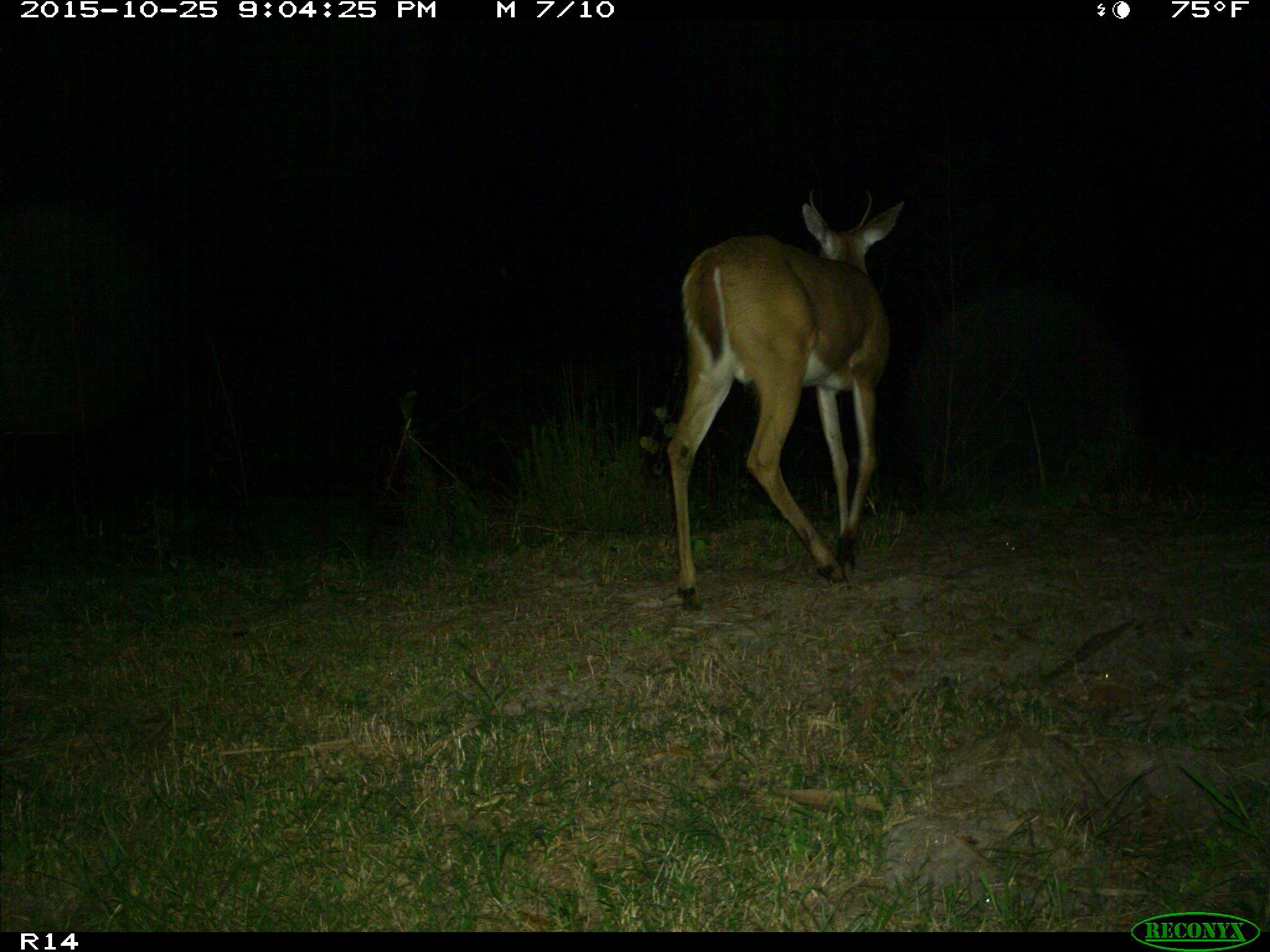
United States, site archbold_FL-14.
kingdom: Animalia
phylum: Chordata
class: Mammalia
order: Artiodactyla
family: Cervidae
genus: Odocoileus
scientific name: Odocoileus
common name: deer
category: unidentified deer